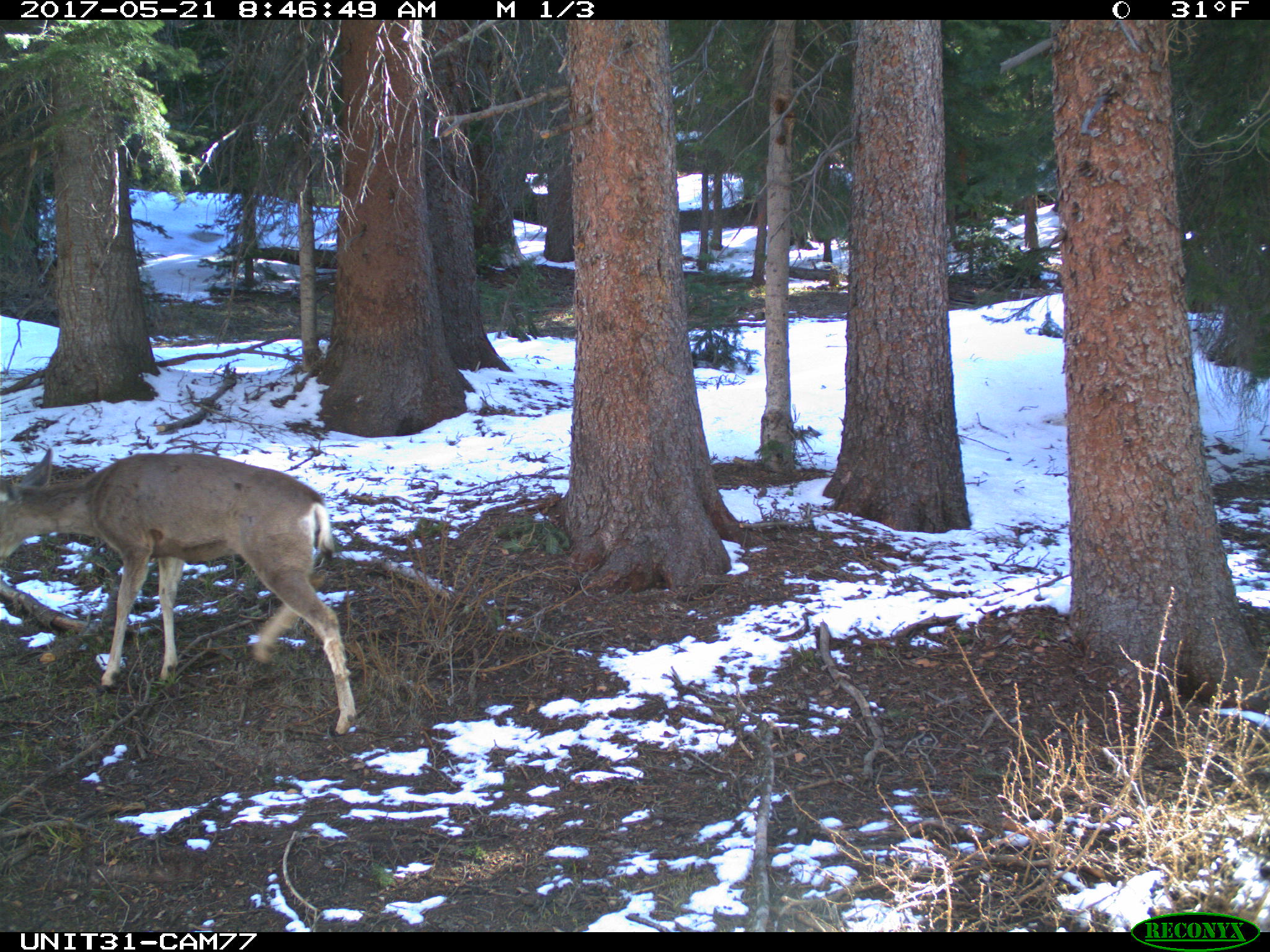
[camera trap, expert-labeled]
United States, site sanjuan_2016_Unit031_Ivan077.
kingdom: Animalia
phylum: Chordata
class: Mammalia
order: Artiodactyla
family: Cervidae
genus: Odocoileus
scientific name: Odocoileus hemionus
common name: mule deer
Odocoileus hemionus (mule deer).